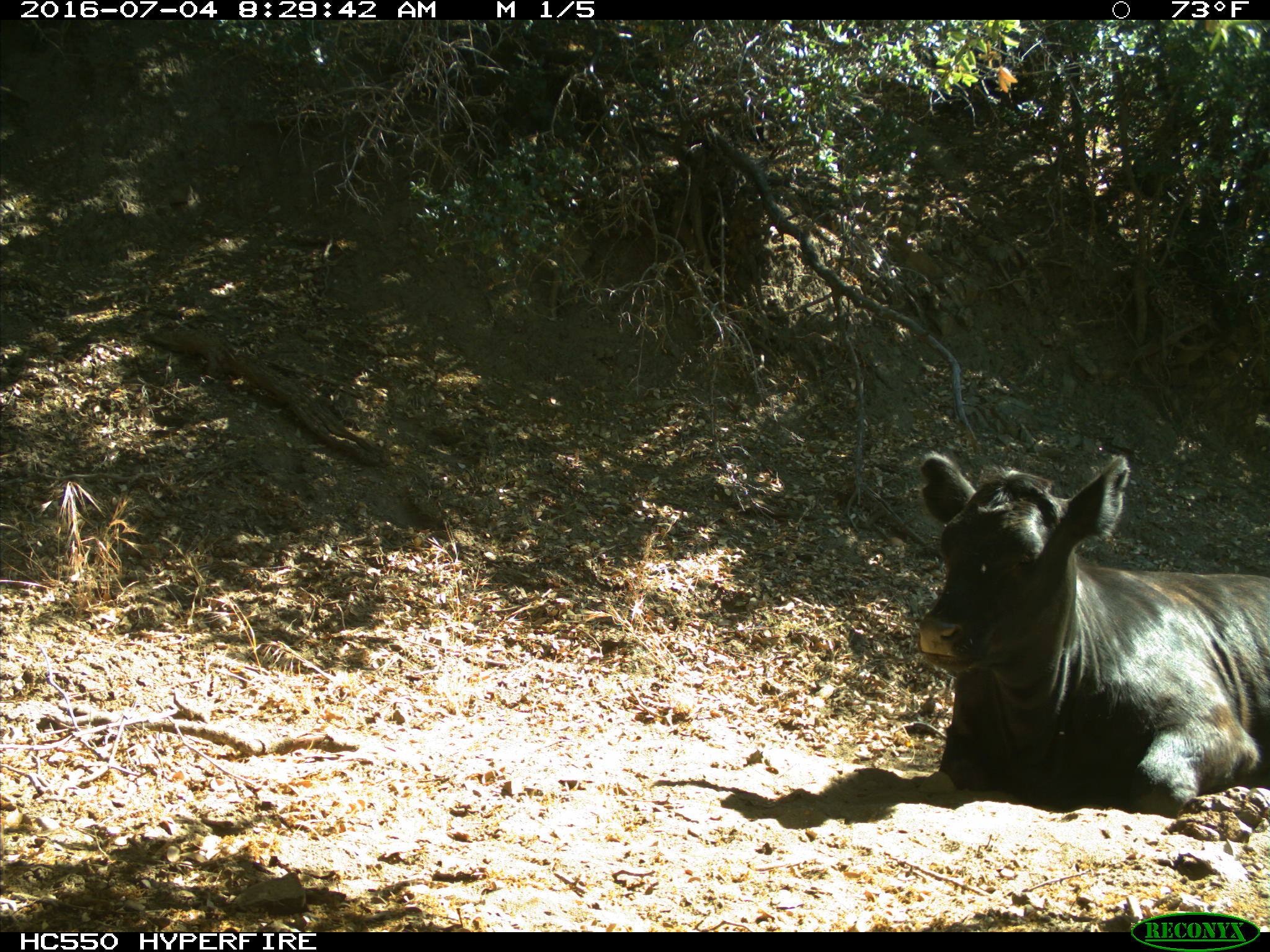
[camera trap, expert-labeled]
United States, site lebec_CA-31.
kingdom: Animalia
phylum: Chordata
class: Mammalia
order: Artiodactyla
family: Bovidae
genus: Bos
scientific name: Bos taurus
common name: domestic cow